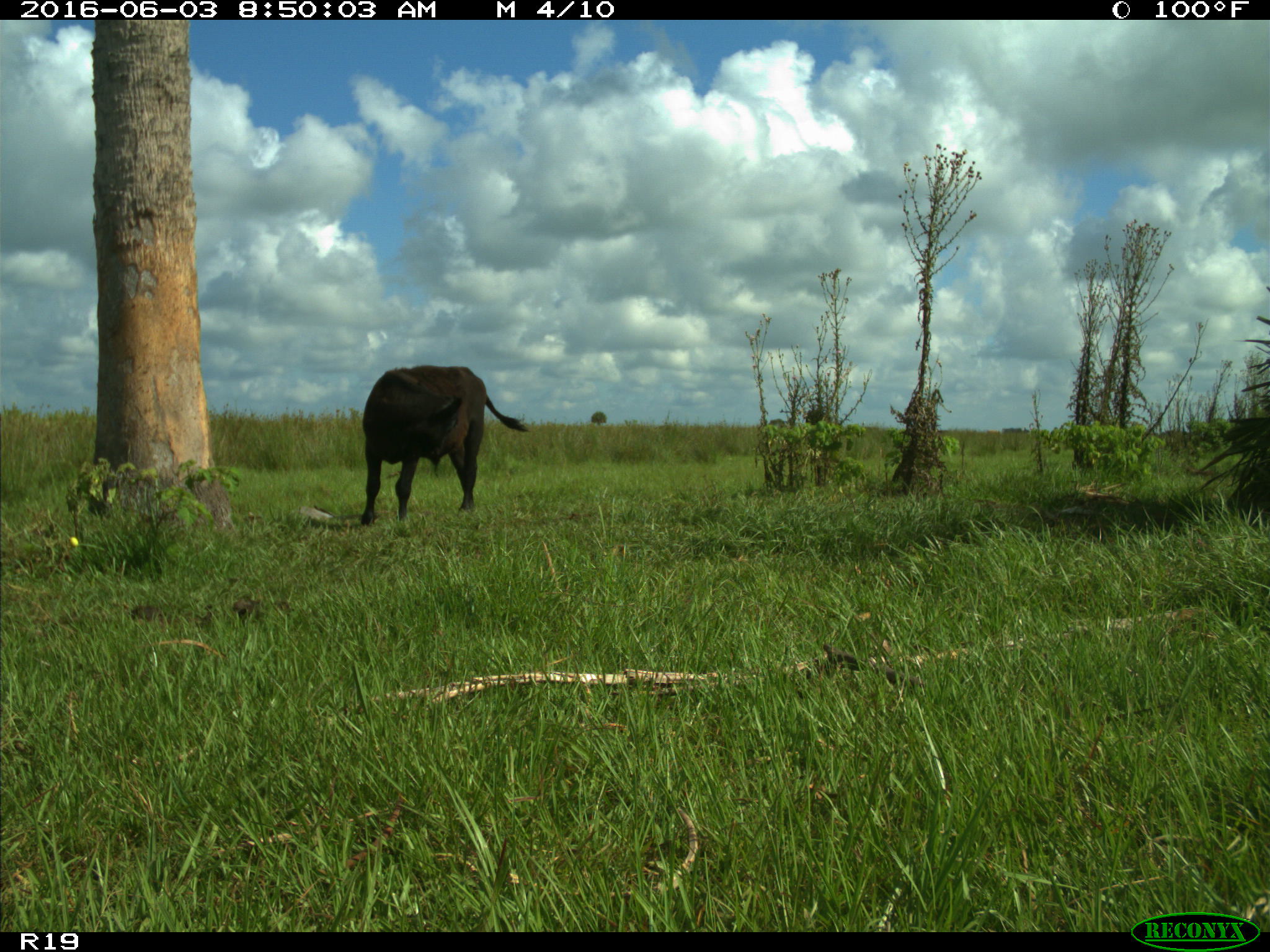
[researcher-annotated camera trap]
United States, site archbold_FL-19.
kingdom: Animalia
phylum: Chordata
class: Mammalia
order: Artiodactyla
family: Bovidae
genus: Bos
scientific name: Bos taurus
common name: domestic cow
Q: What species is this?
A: Bos taurus (domestic cow).